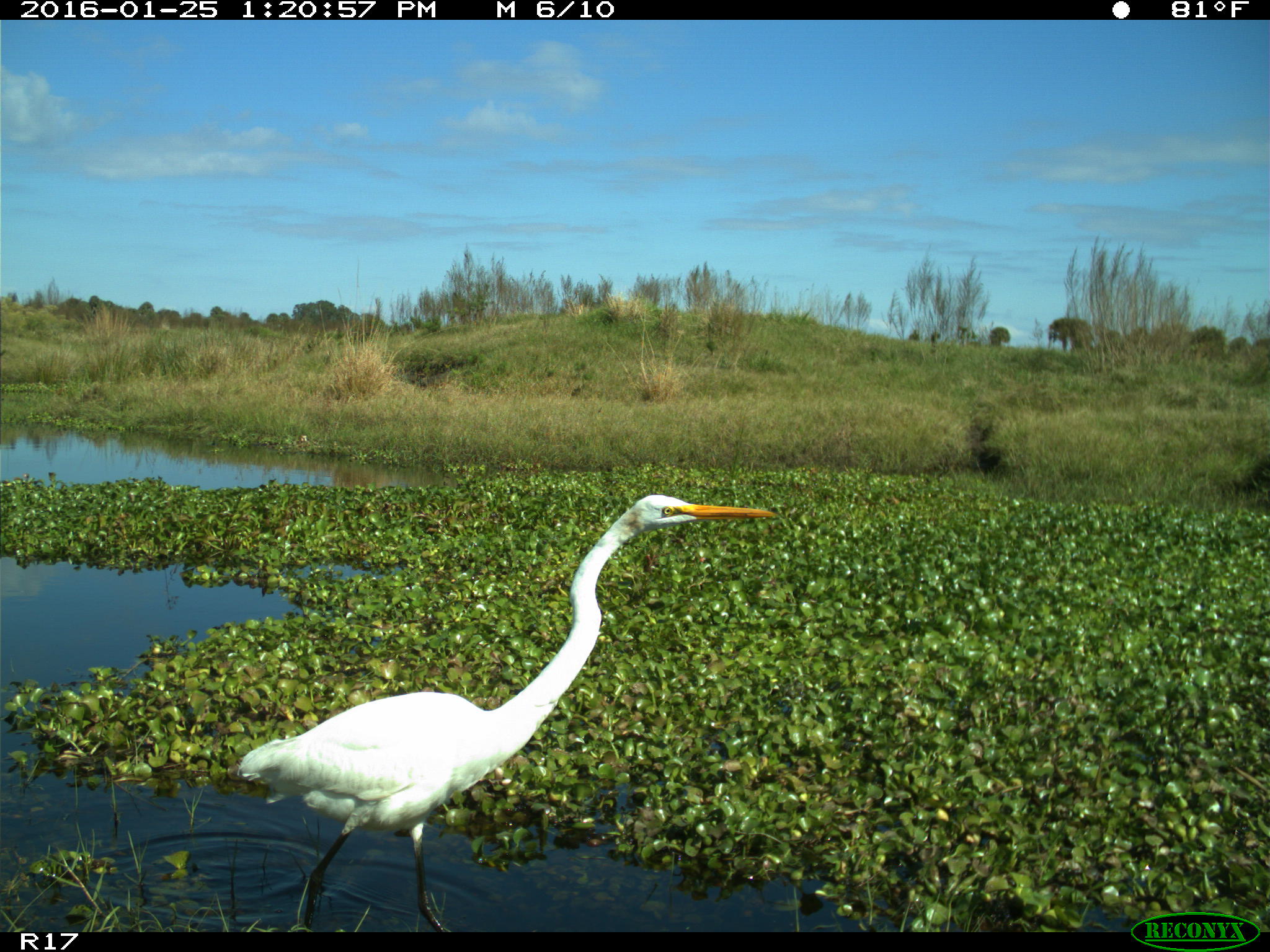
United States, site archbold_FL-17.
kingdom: Animalia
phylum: Chordata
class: Aves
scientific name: Aves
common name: birds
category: unidentified bird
Unidentified bird (birds) (Aves).